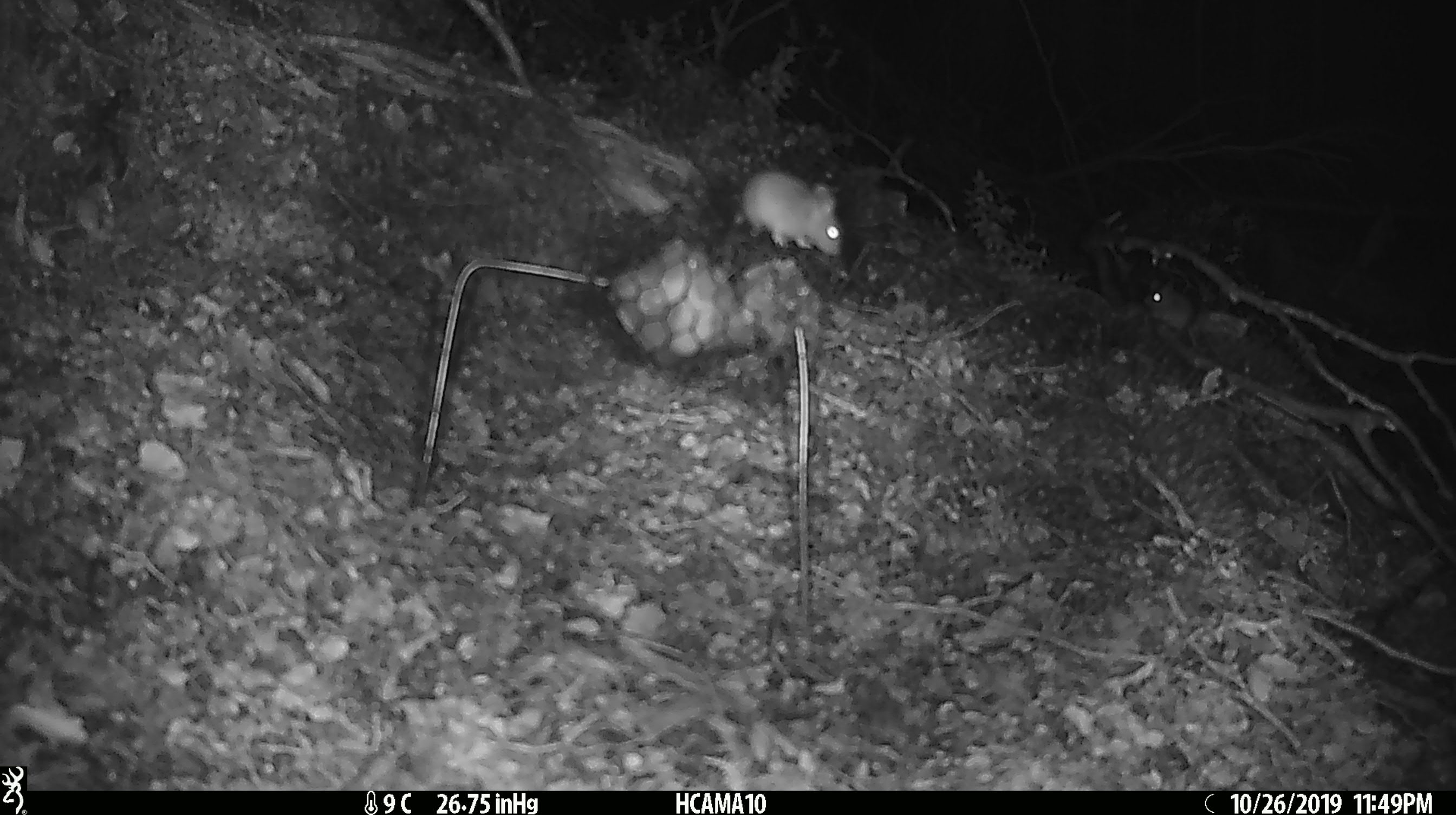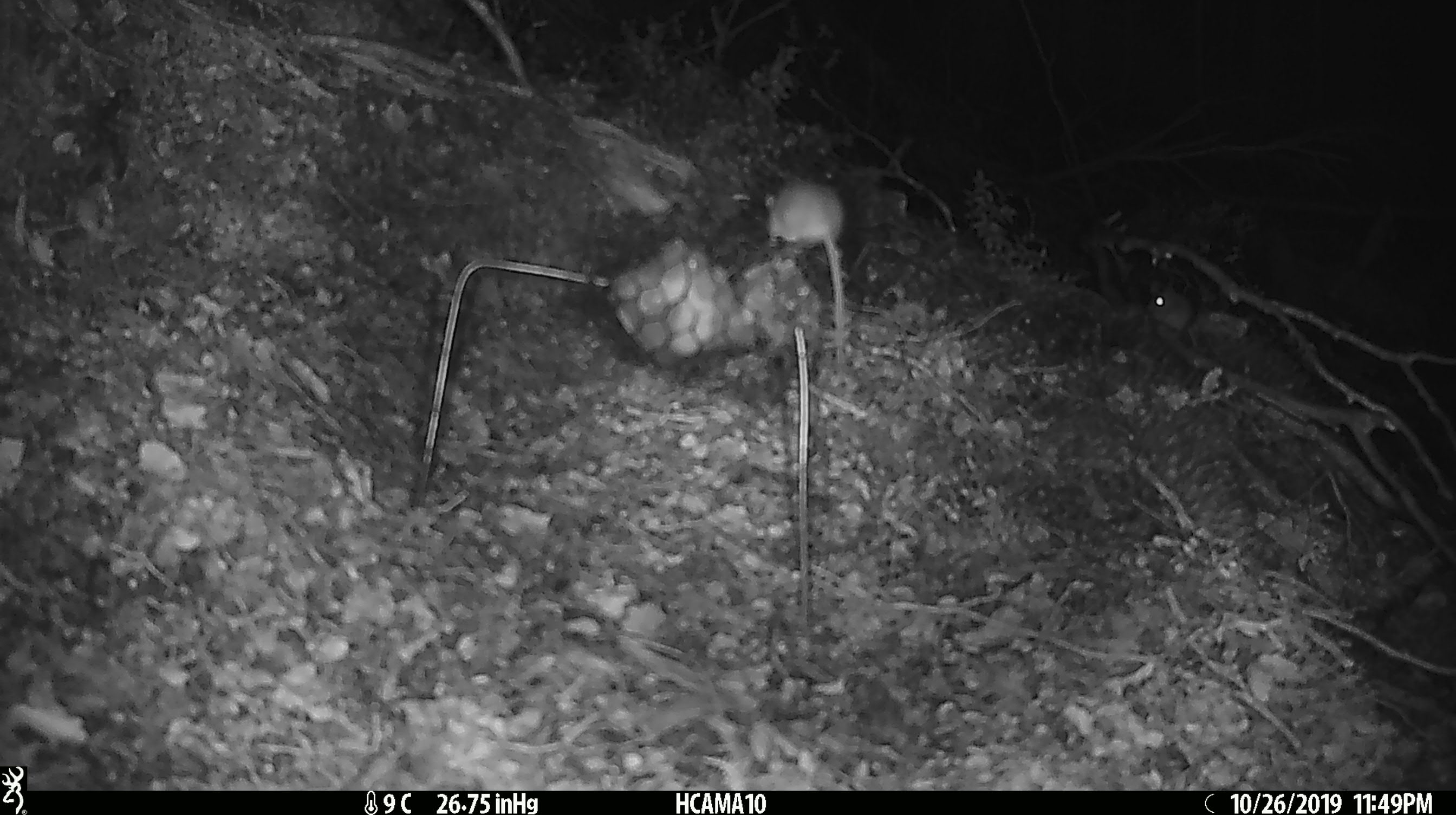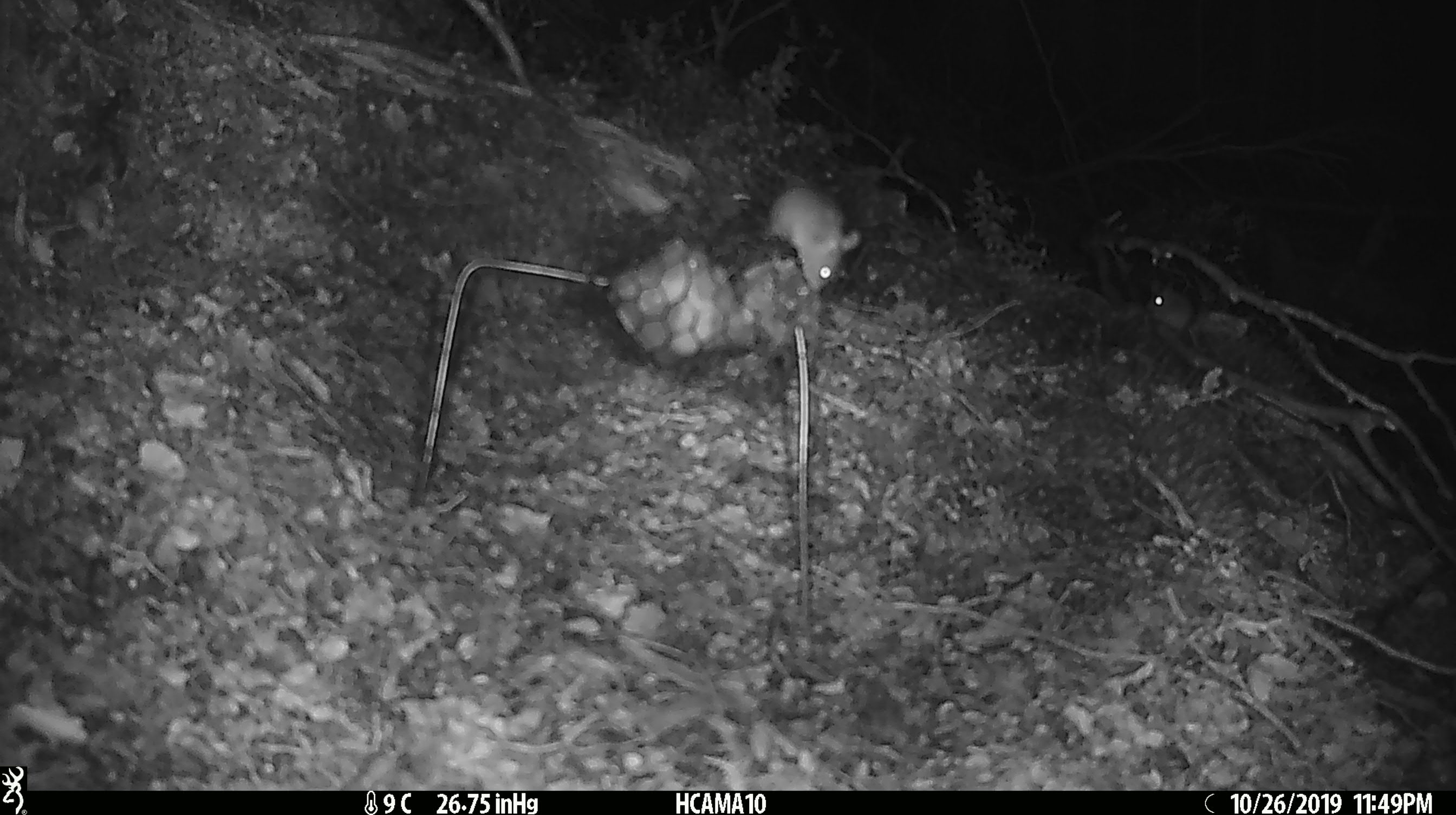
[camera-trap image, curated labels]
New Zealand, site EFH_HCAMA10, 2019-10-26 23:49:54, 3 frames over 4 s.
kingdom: Animalia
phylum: Chordata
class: Mammalia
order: Rodentia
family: Muridae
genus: Mus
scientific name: Mus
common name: mouse